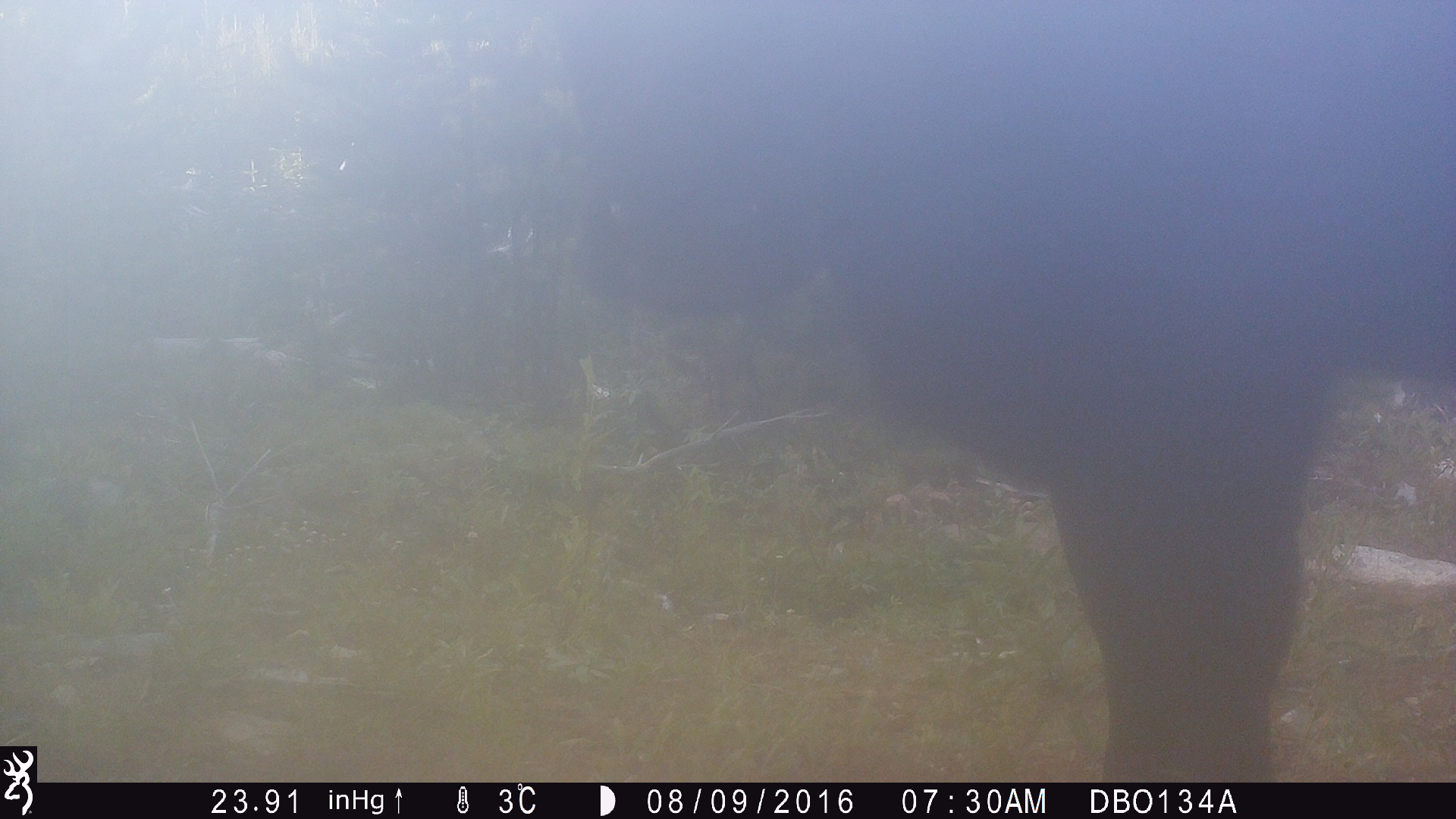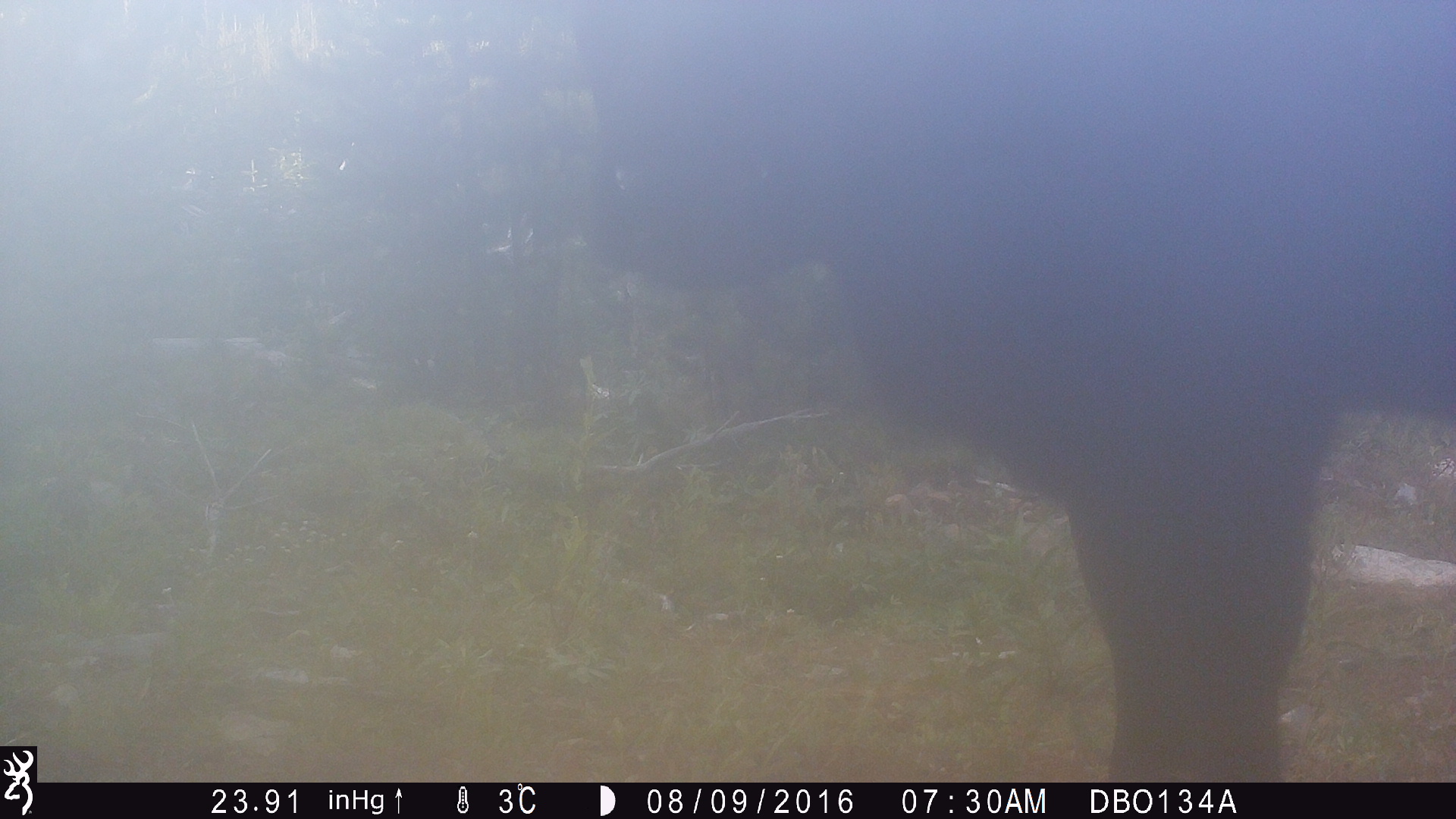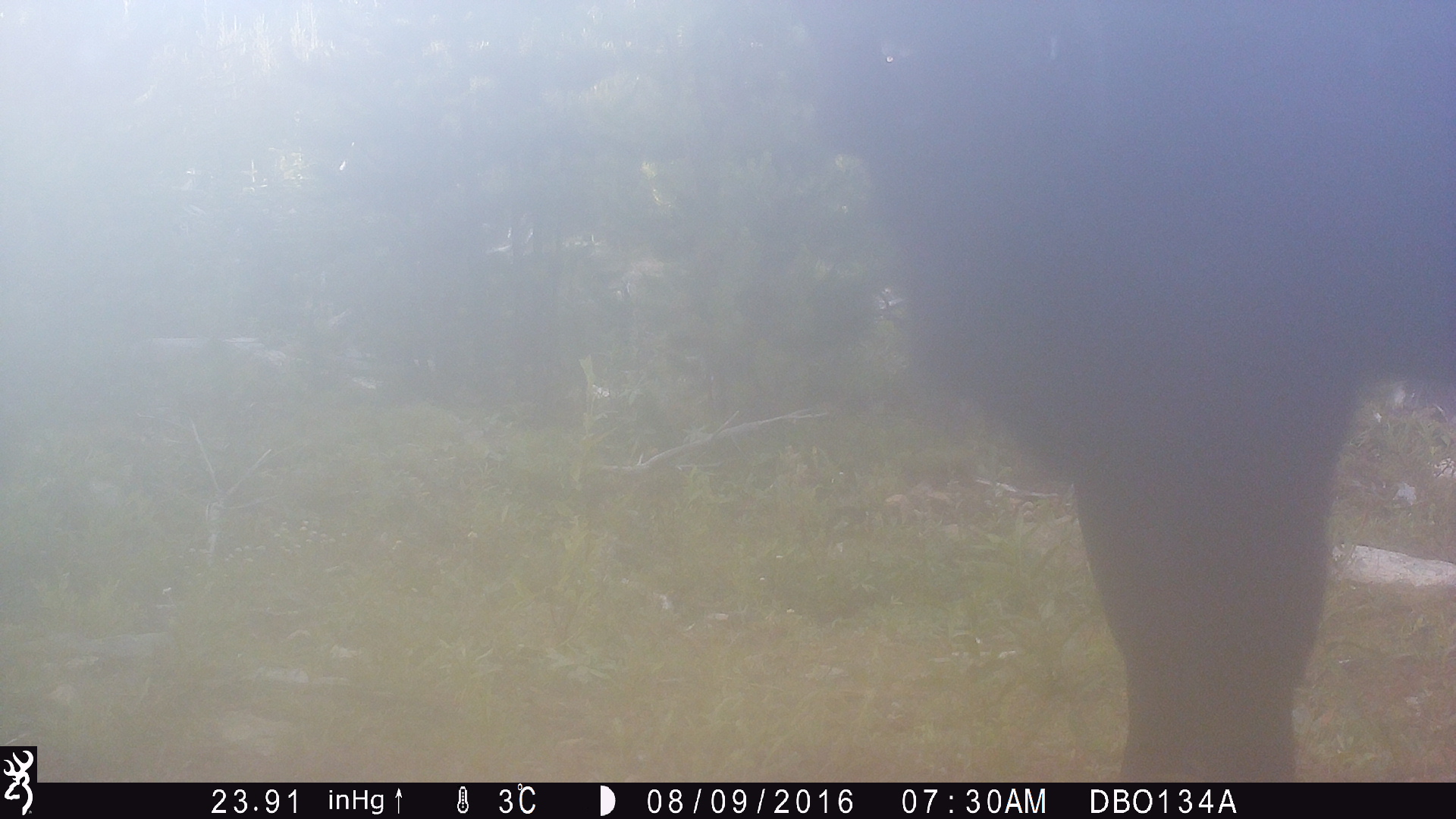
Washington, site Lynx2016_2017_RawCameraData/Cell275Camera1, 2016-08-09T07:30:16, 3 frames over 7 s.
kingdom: Animalia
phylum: Chordata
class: Mammalia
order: Artiodactyla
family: Bovidae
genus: Bos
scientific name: Bos taurus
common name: domestic cattle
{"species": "domestic cattle (Bos taurus)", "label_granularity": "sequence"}